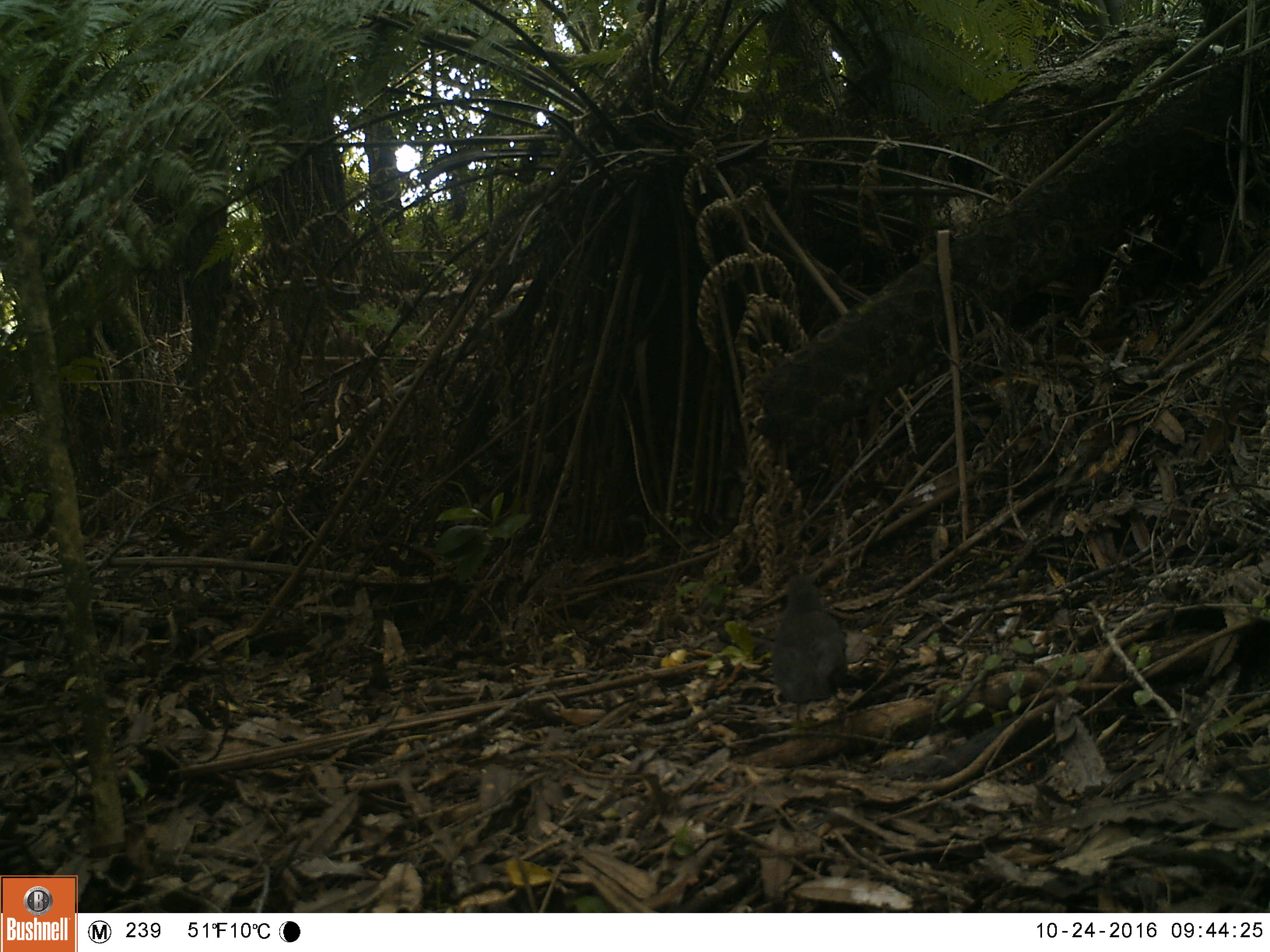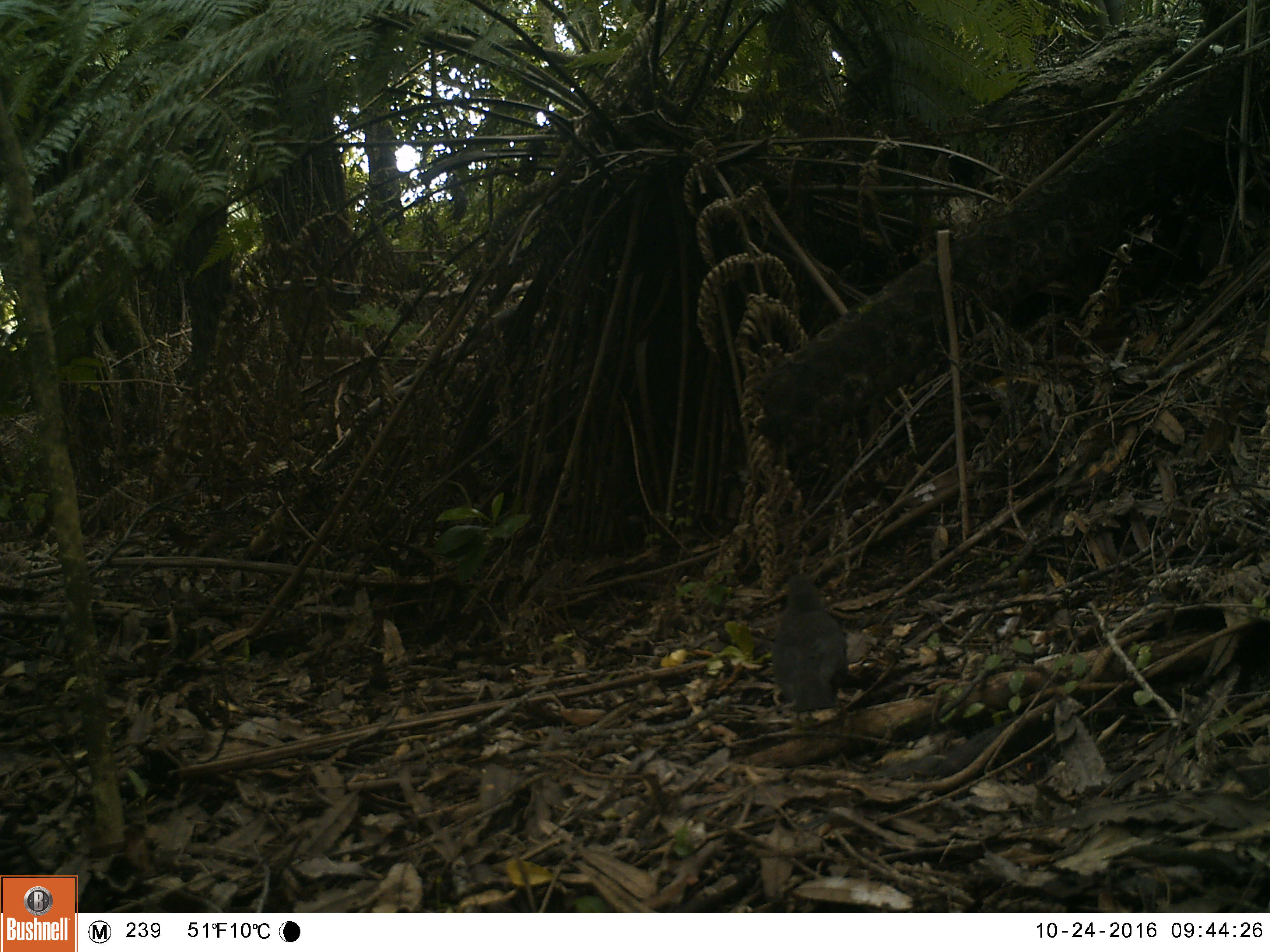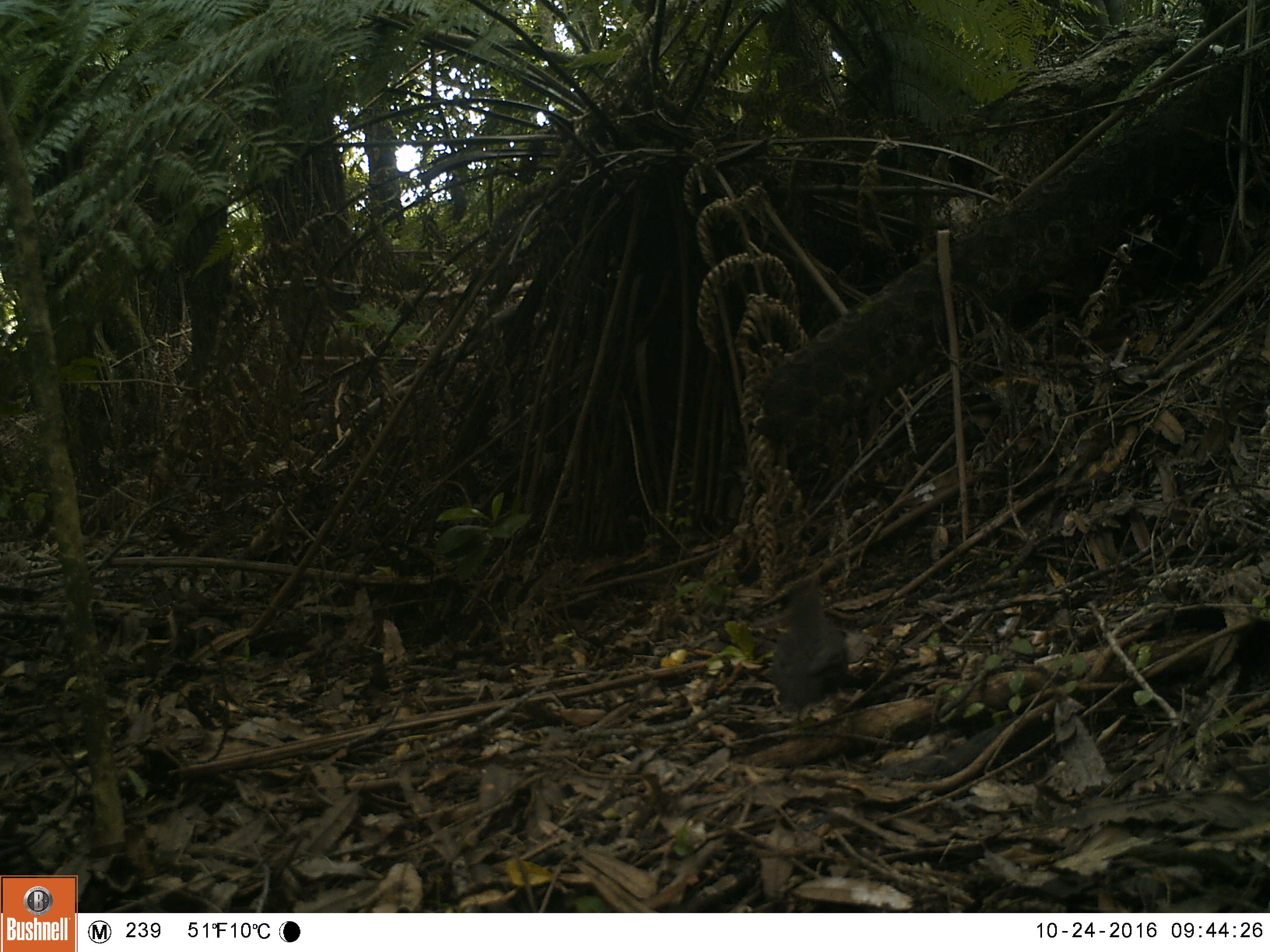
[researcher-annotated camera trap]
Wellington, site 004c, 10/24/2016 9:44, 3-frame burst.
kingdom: Animalia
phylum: Chordata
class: Aves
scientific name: Aves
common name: bird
Bird (Aves).